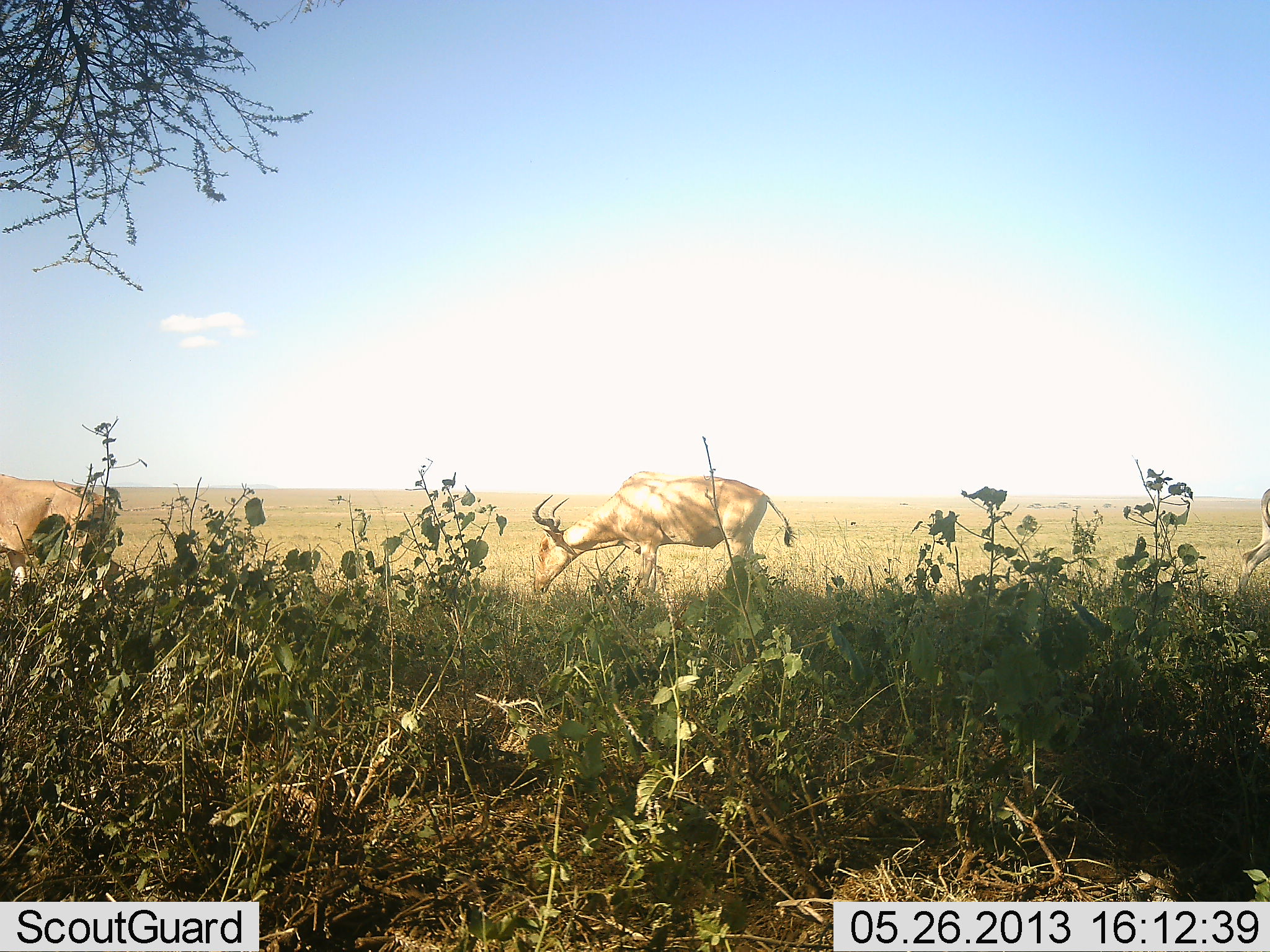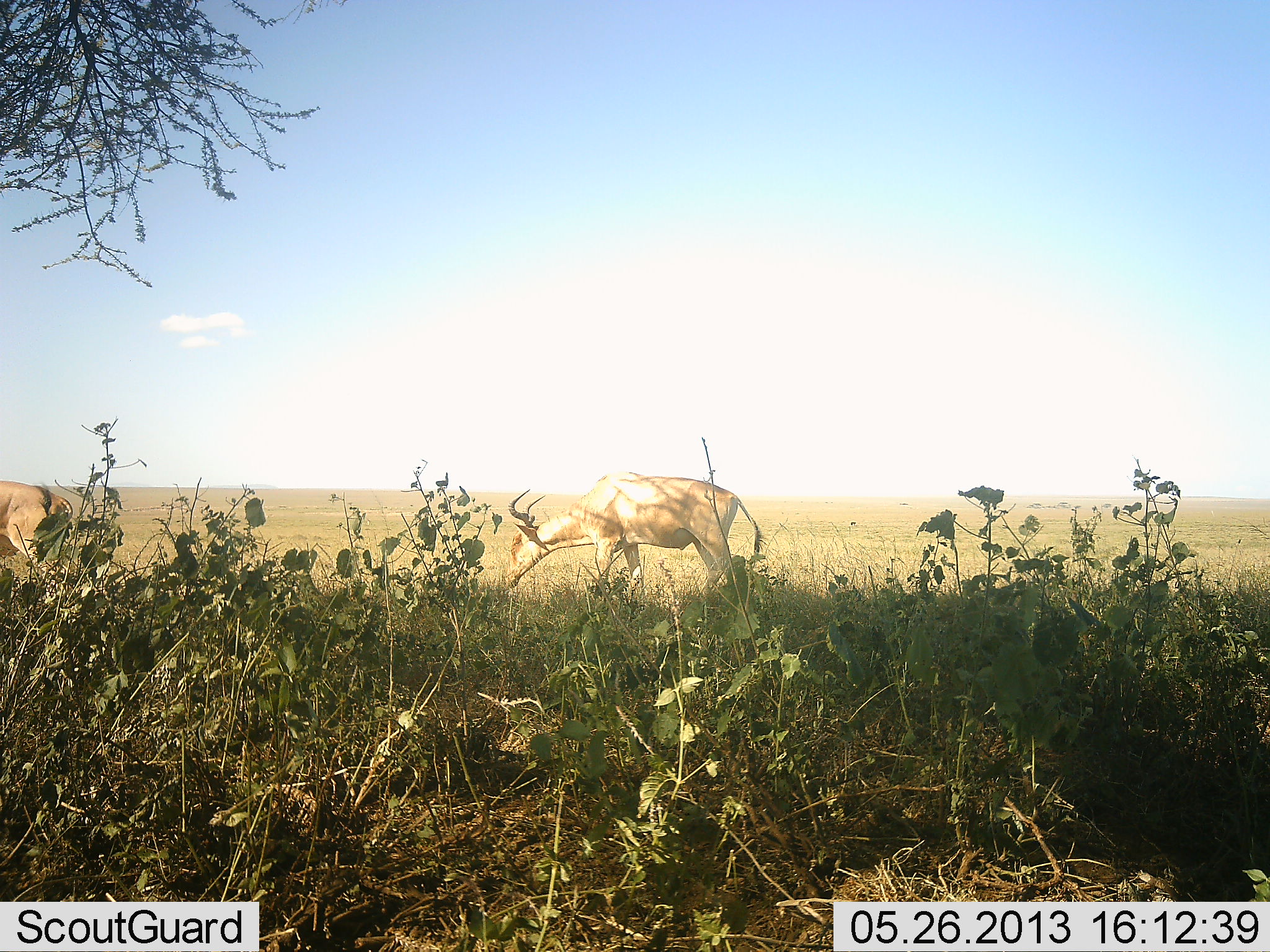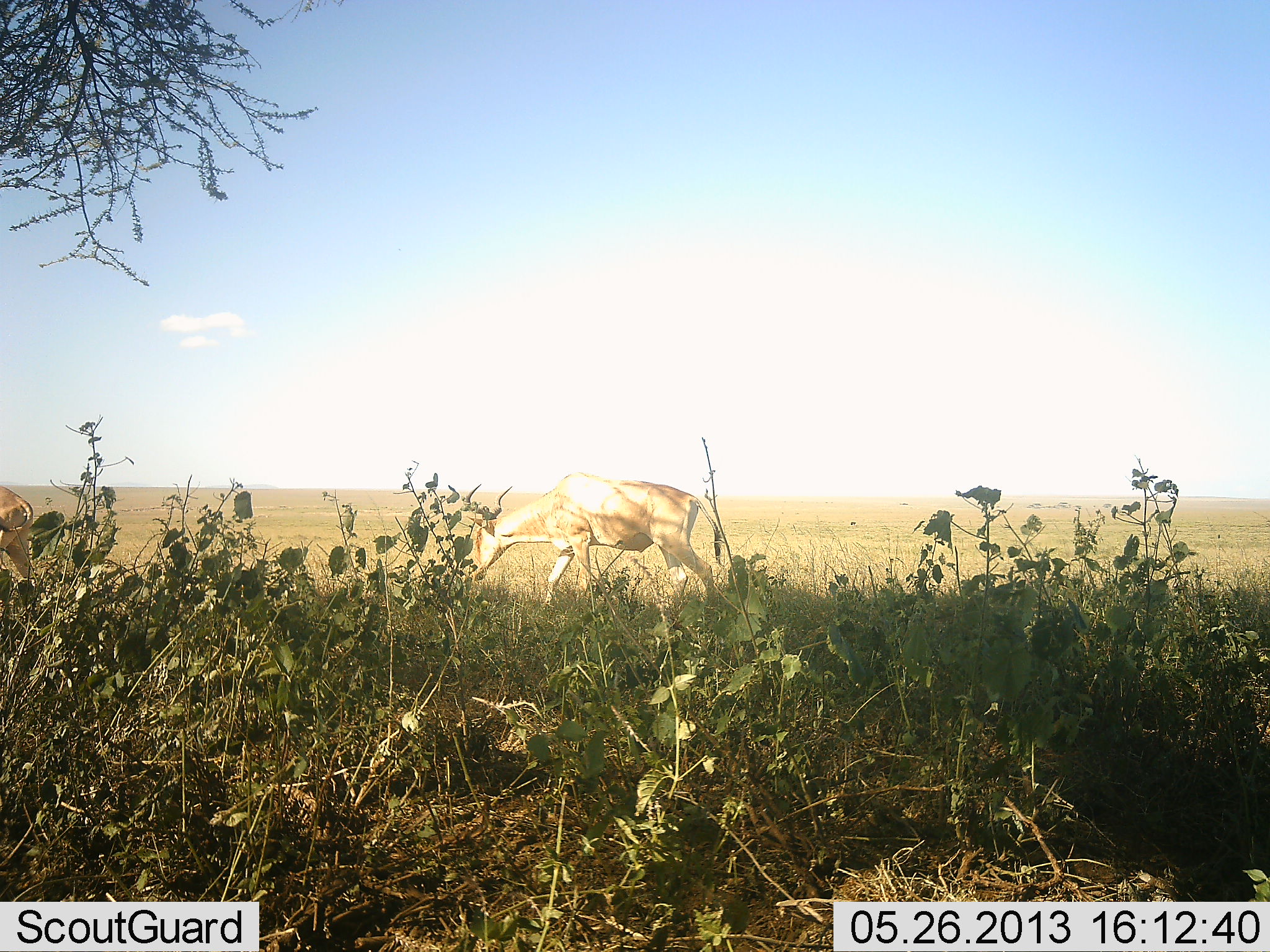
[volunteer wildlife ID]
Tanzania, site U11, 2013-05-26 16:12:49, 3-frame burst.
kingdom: Animalia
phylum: Chordata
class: Mammalia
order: Artiodactyla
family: Bovidae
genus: Alcelaphus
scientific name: Alcelaphus buselaphus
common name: hartebeest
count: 2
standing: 30%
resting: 0%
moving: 70%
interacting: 0%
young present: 0%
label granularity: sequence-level